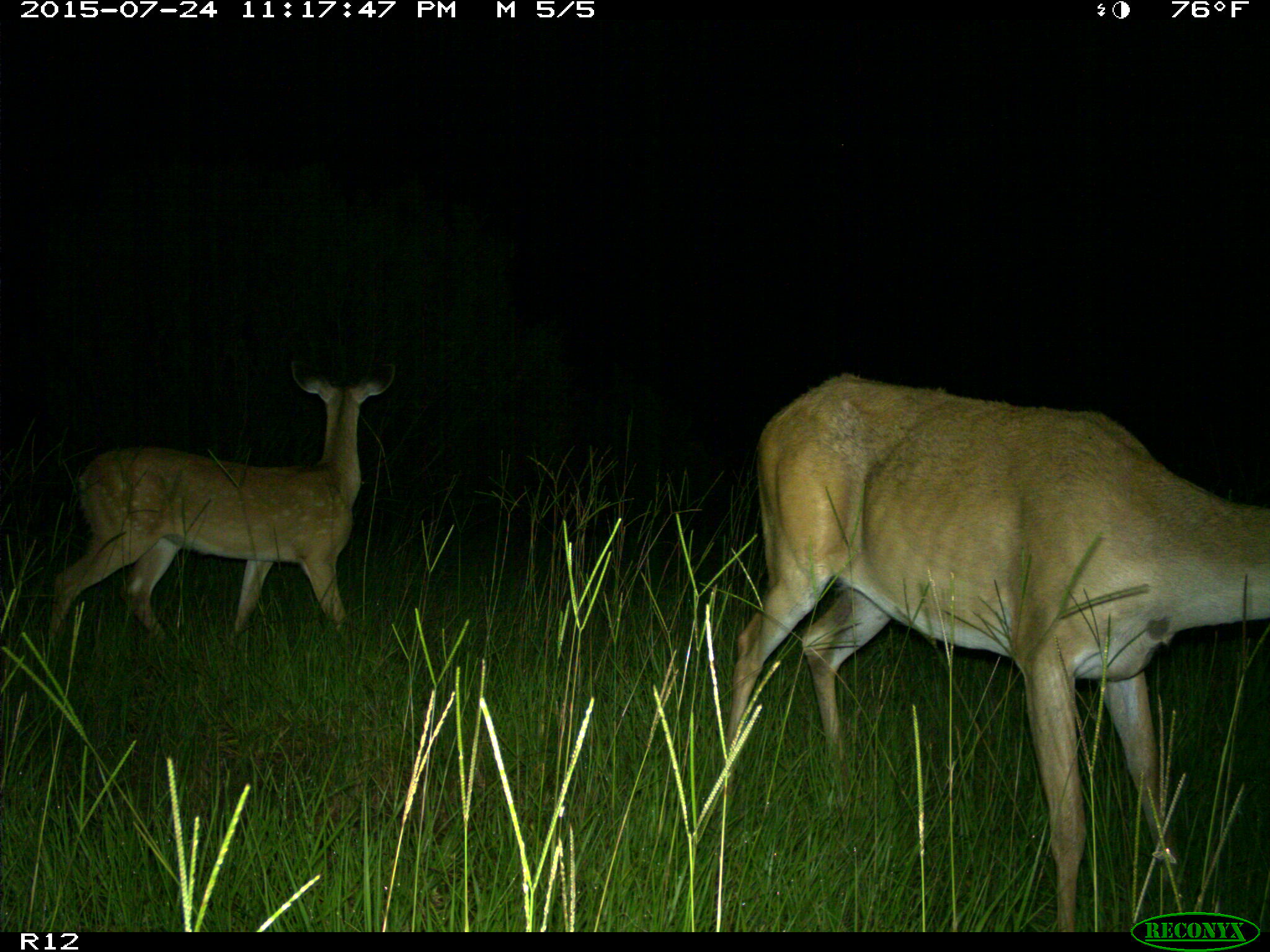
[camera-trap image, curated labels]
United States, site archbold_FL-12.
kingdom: Animalia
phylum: Chordata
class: Mammalia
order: Artiodactyla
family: Cervidae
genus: Odocoileus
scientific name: Odocoileus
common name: deer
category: unidentified deer